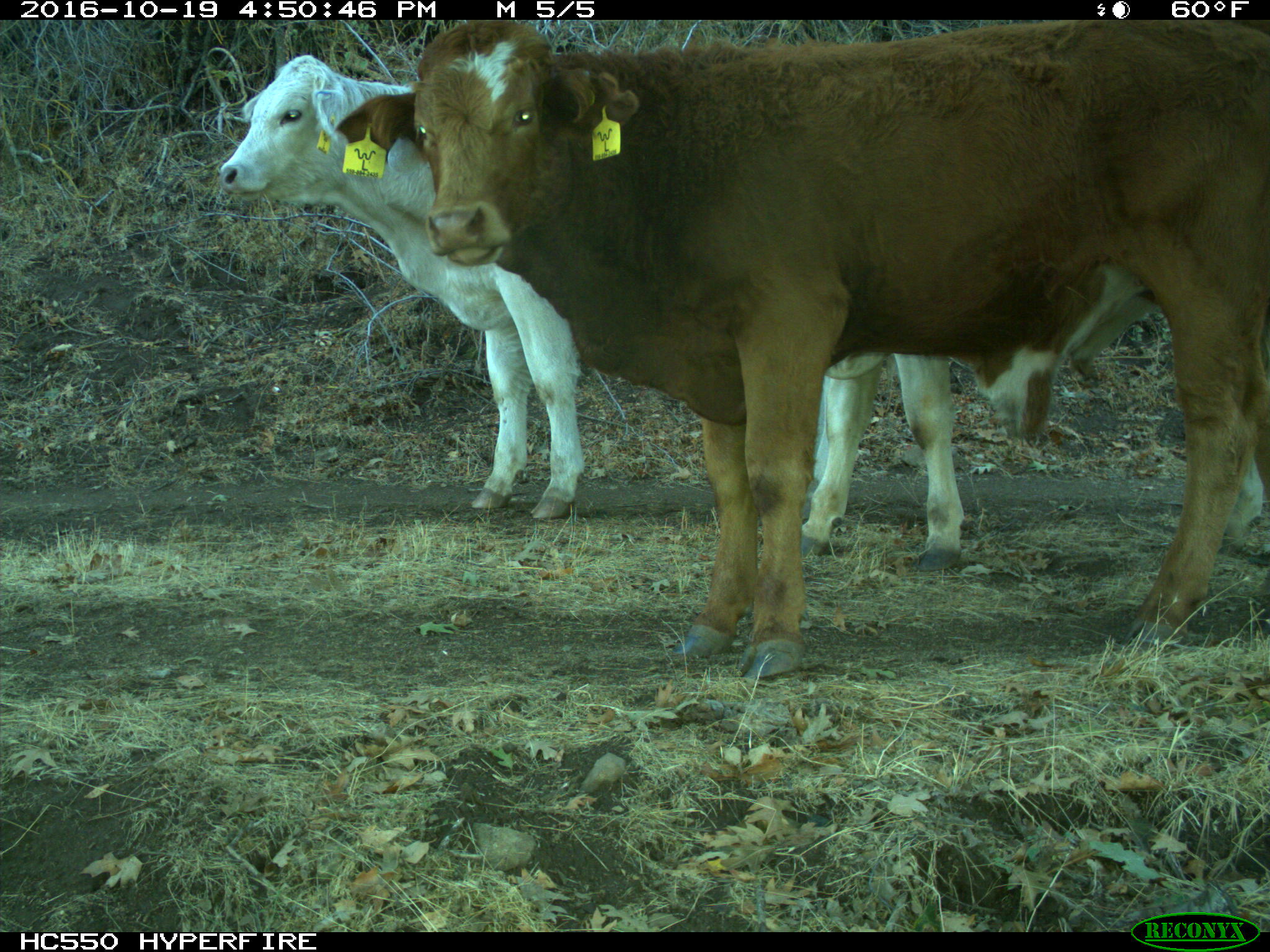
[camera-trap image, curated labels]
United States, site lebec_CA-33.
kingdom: Animalia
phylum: Chordata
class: Mammalia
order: Artiodactyla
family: Bovidae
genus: Bos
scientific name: Bos taurus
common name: domestic cow